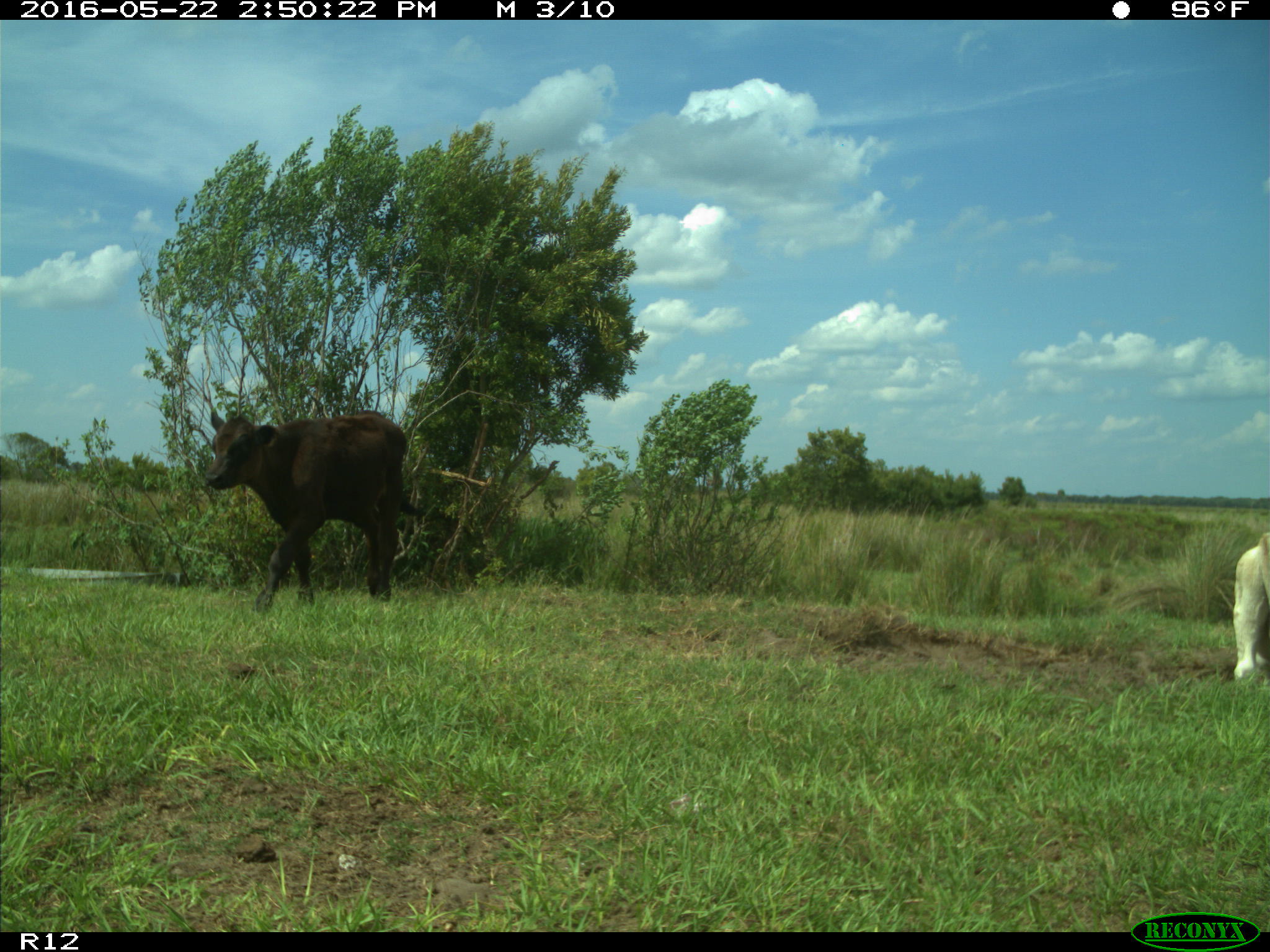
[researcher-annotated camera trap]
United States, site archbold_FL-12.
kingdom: Animalia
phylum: Chordata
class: Mammalia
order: Artiodactyla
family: Bovidae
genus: Bos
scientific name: Bos taurus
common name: domestic cow